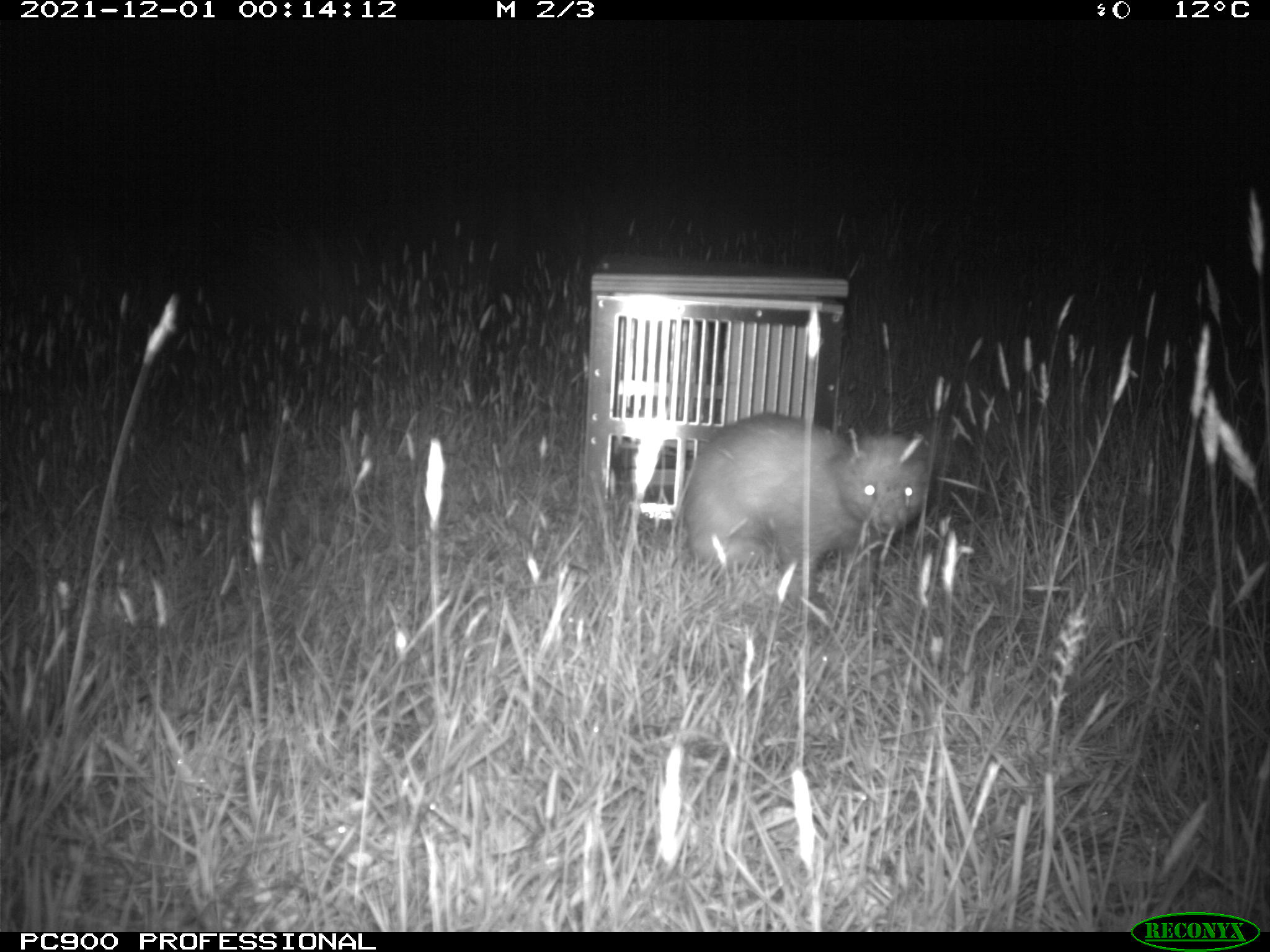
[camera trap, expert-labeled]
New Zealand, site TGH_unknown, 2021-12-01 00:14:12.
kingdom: Animalia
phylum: Chordata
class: Mammalia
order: Carnivora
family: Mustelidae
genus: Mustela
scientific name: Mustela furo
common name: ferret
Ferret (Mustela furo).